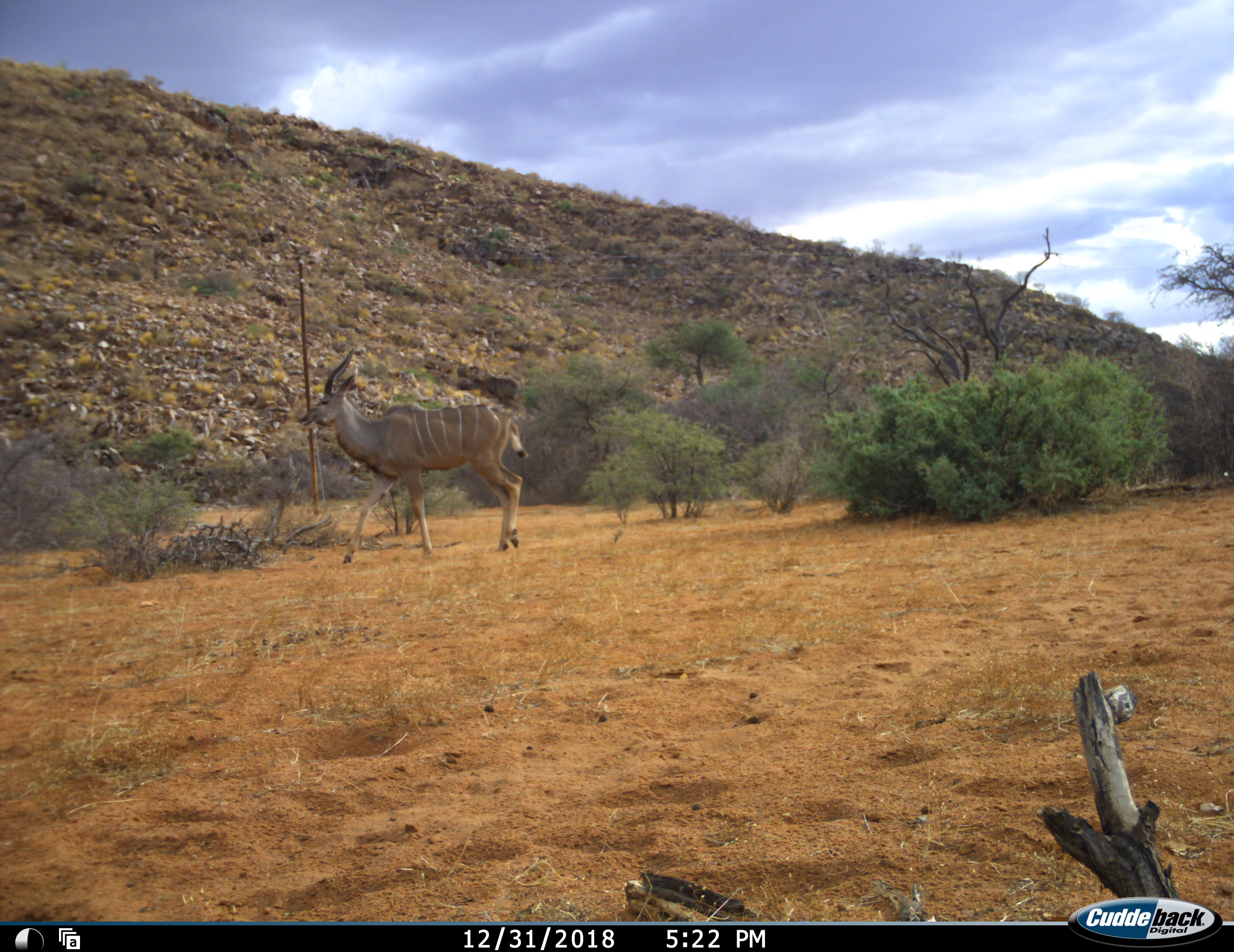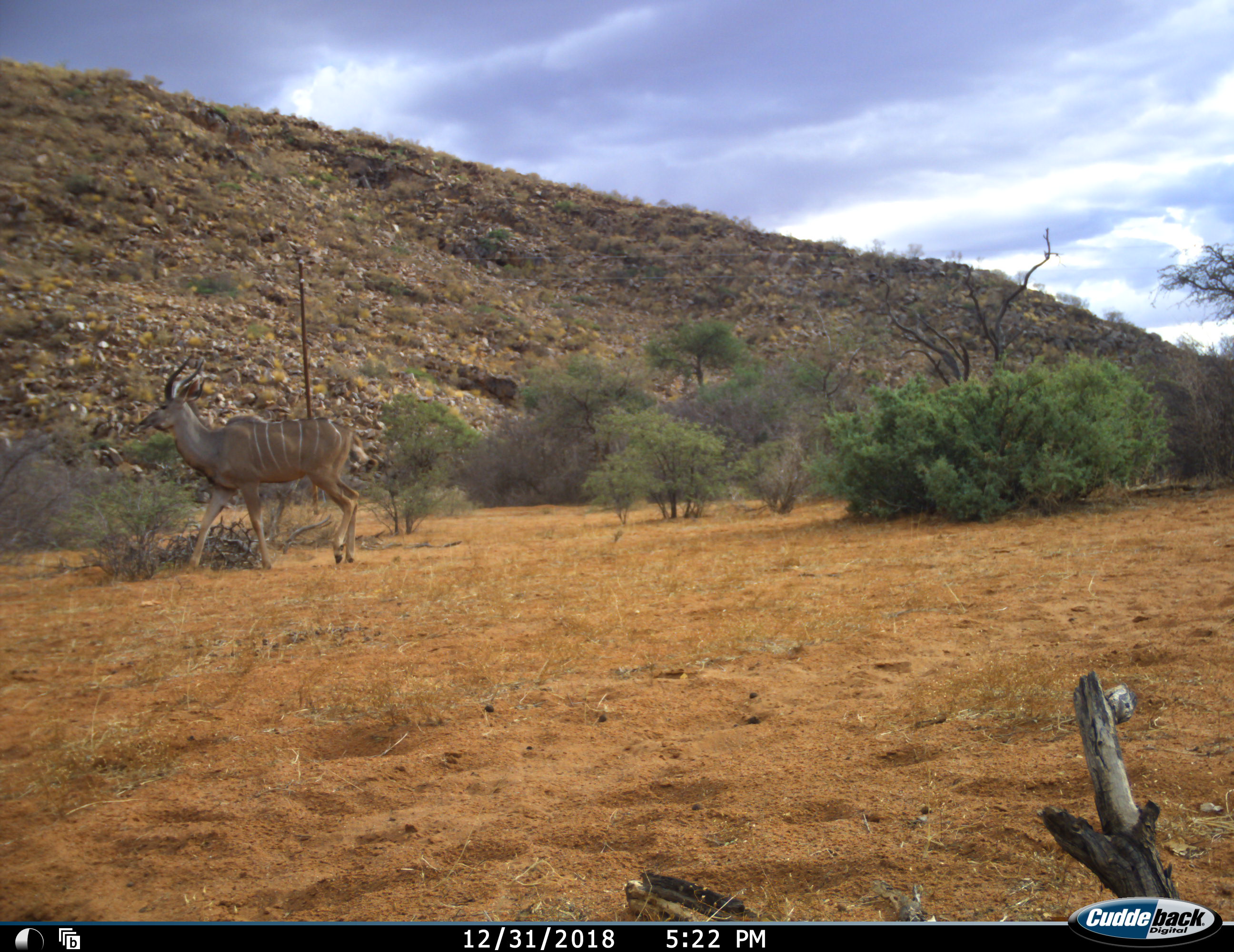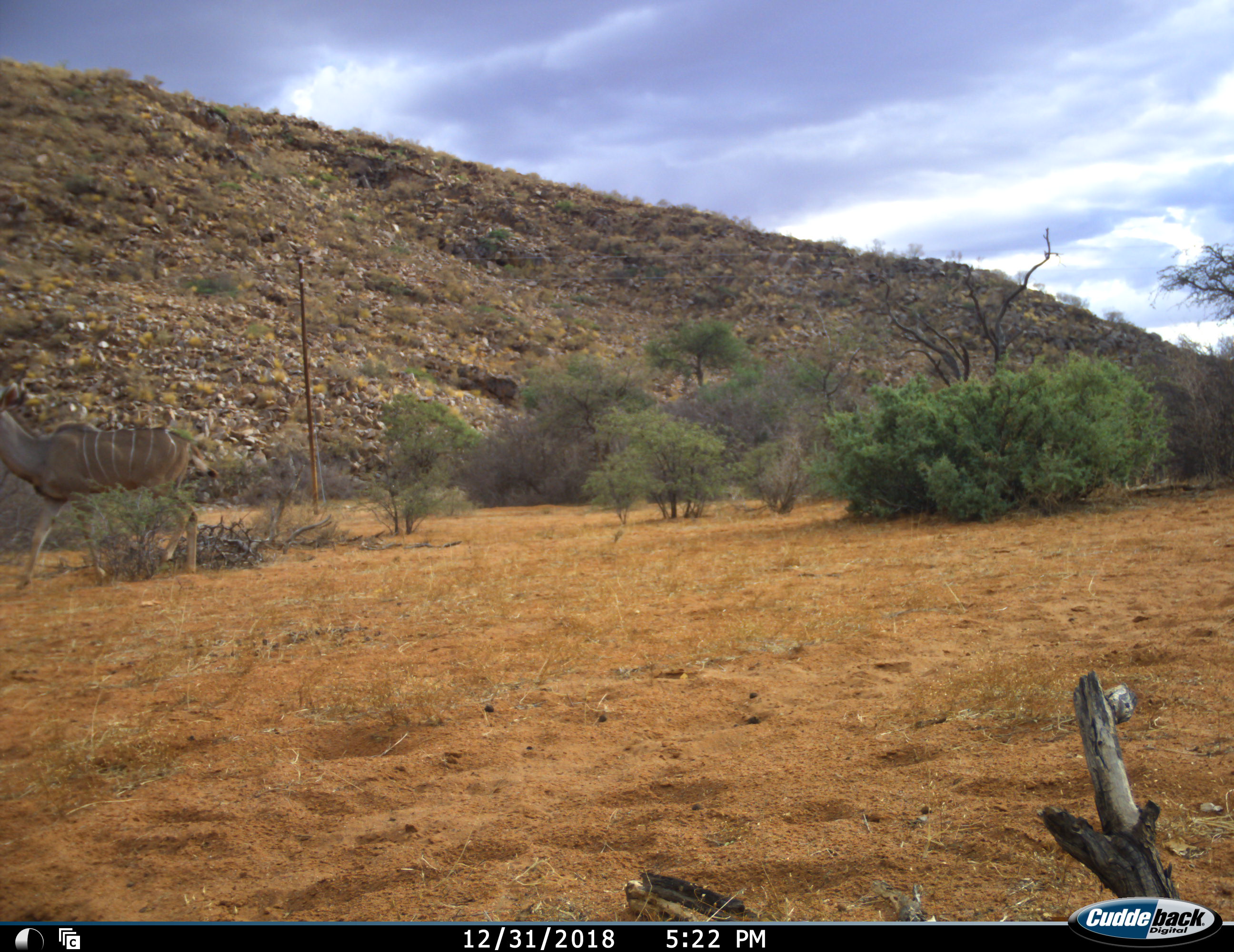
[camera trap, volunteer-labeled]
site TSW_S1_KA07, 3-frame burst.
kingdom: Animalia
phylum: Chordata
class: Mammalia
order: Artiodactyla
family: Bovidae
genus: Tragelaphus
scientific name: Tragelaphus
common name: kudu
Kudu (Tragelaphus), count 1. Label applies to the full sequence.